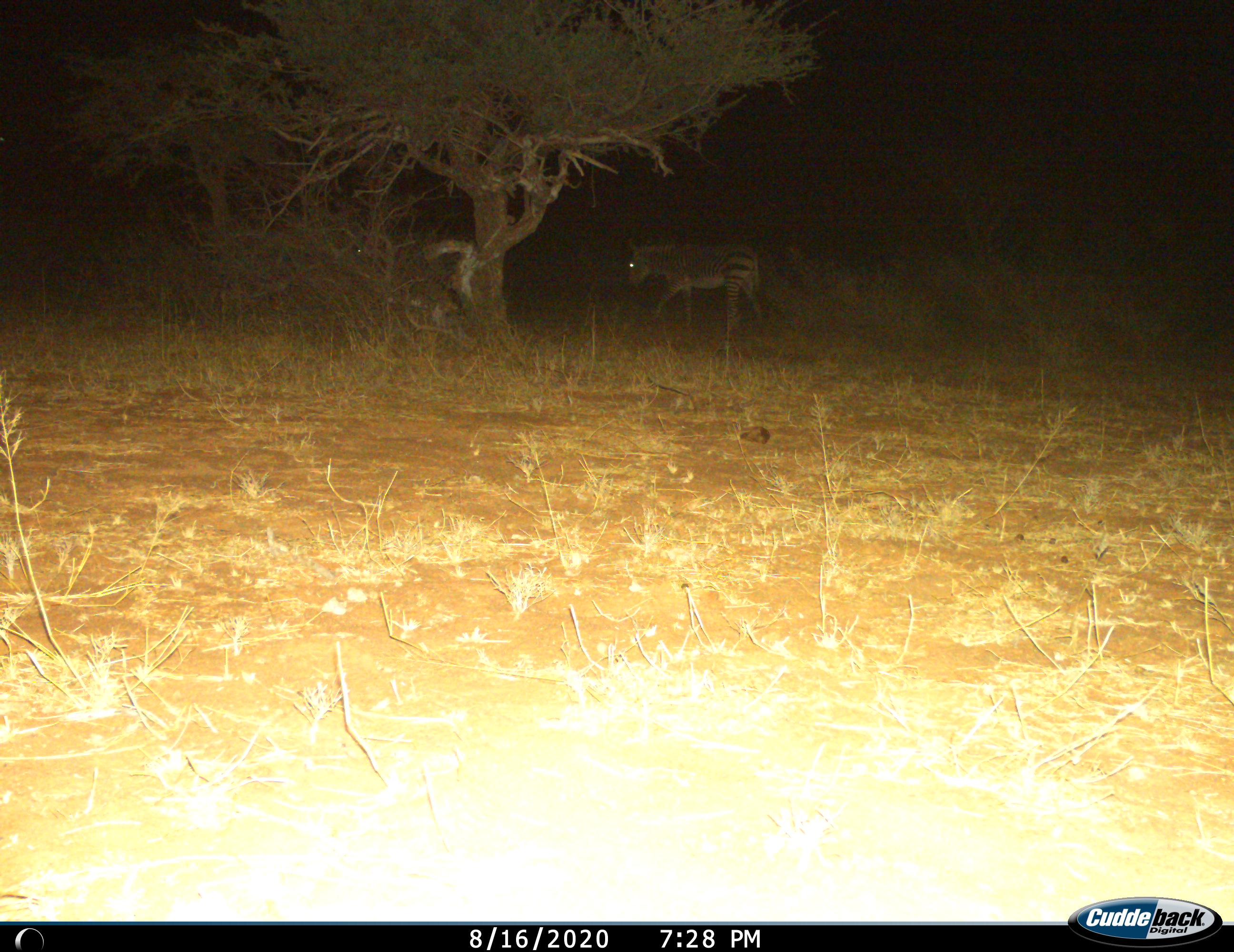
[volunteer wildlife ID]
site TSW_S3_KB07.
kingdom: Animalia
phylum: Chordata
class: Mammalia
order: Perissodactyla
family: Equidae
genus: Equus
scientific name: Equus quagga burchellii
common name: burchell's zebra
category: zebraburchells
Zebraburchells (burchell's zebra) (Equus quagga burchellii), count 1. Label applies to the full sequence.